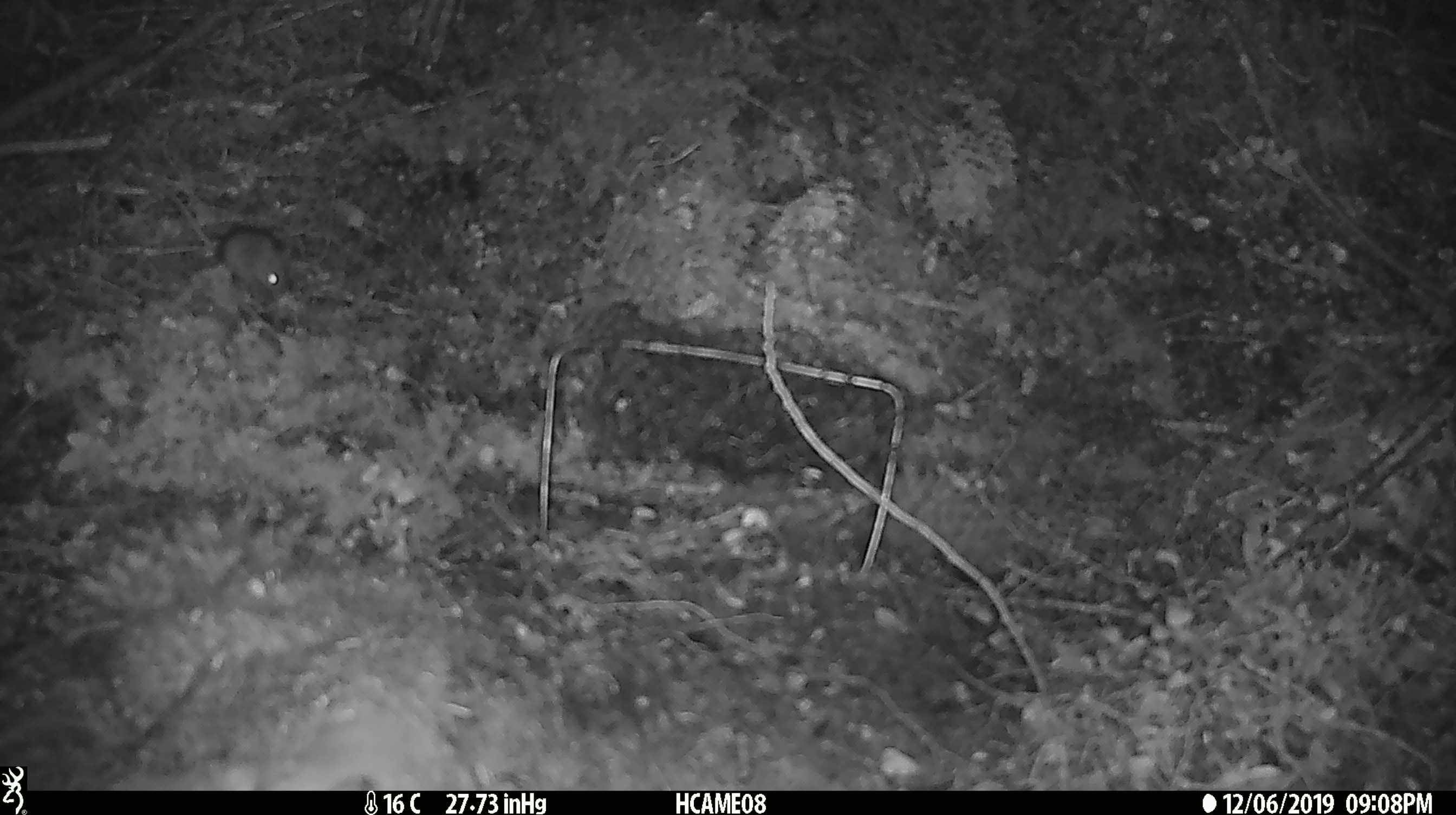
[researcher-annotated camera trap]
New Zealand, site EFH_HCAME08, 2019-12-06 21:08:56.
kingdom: Animalia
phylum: Chordata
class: Mammalia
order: Rodentia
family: Muridae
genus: Mus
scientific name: Mus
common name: mouse